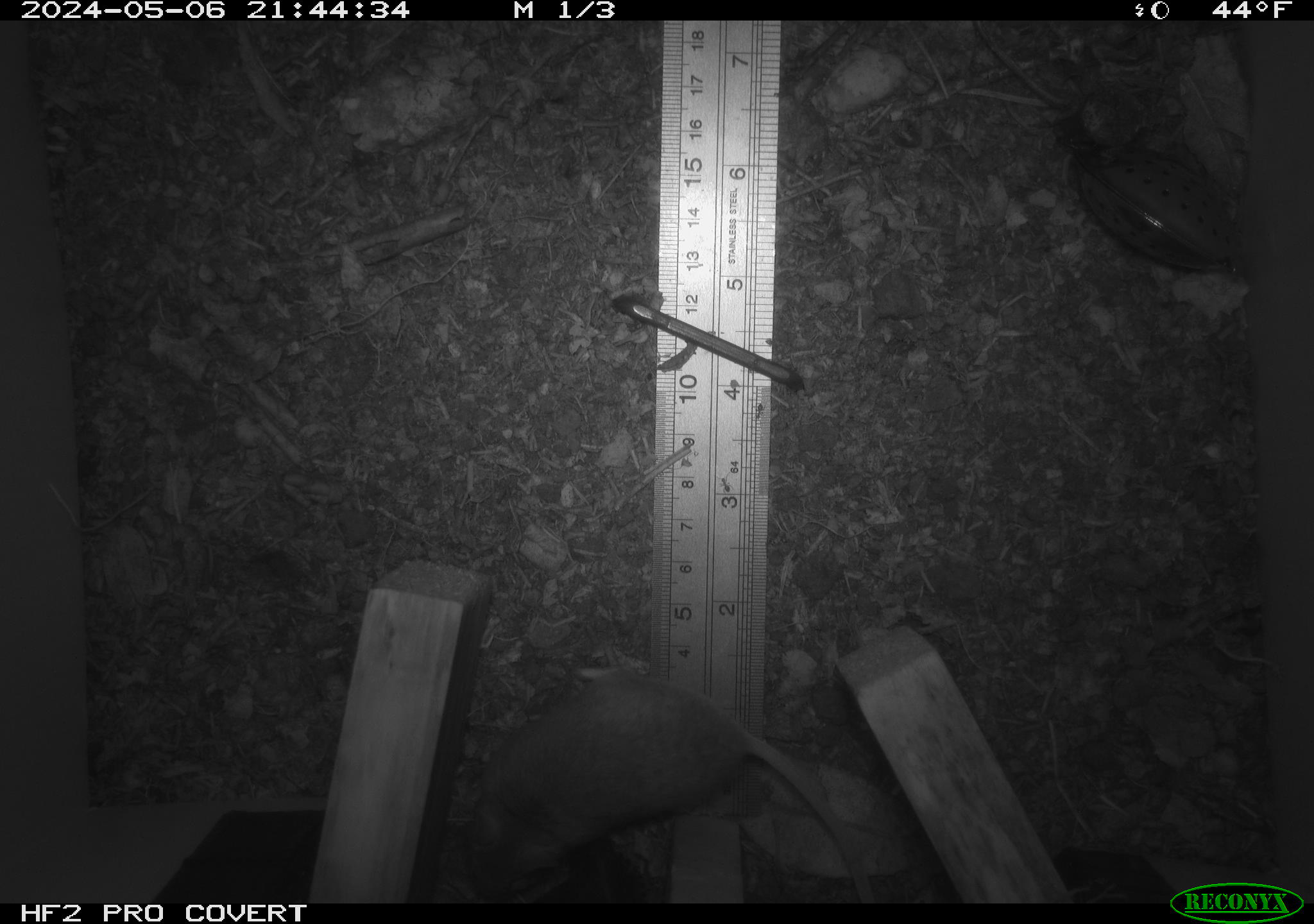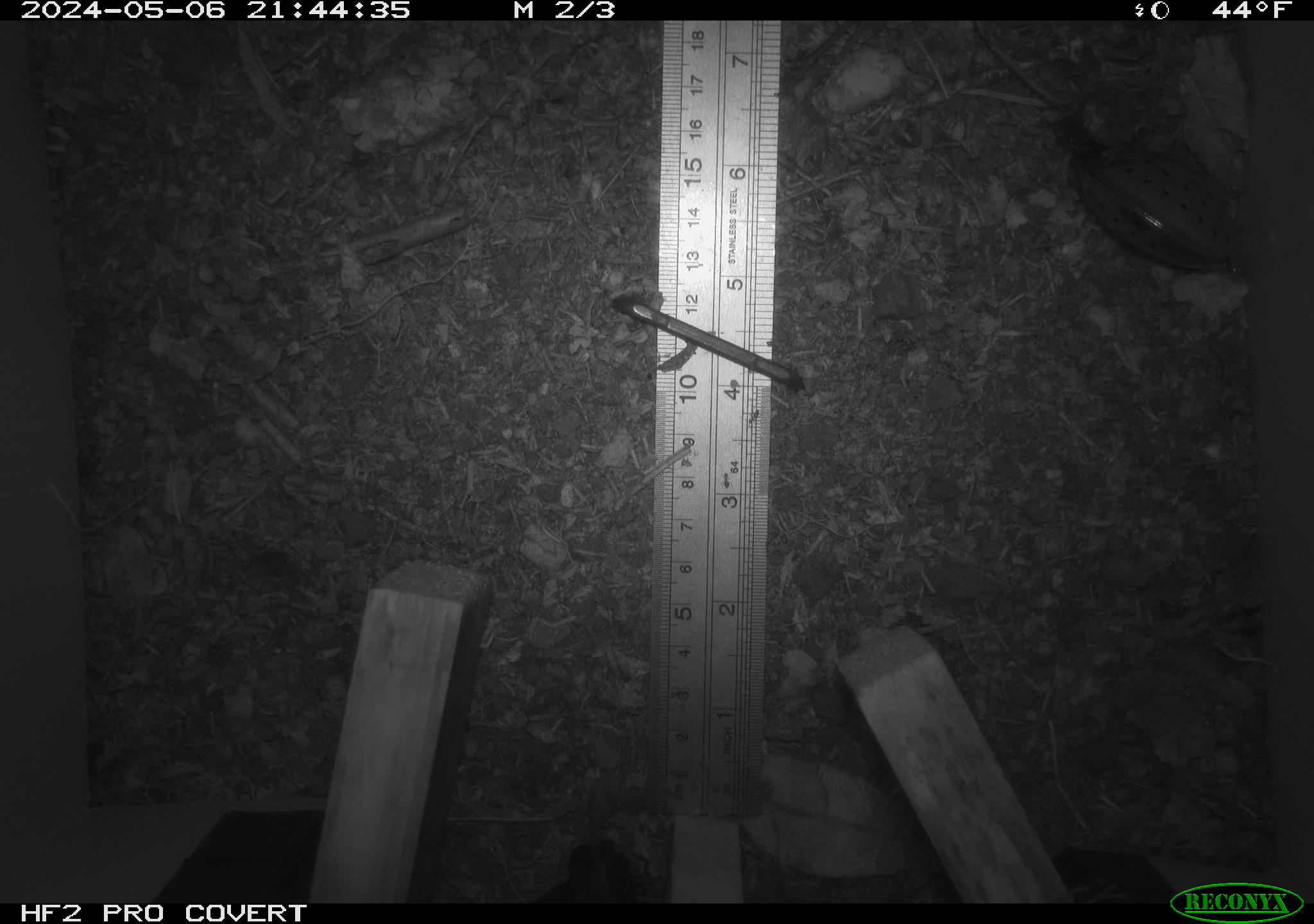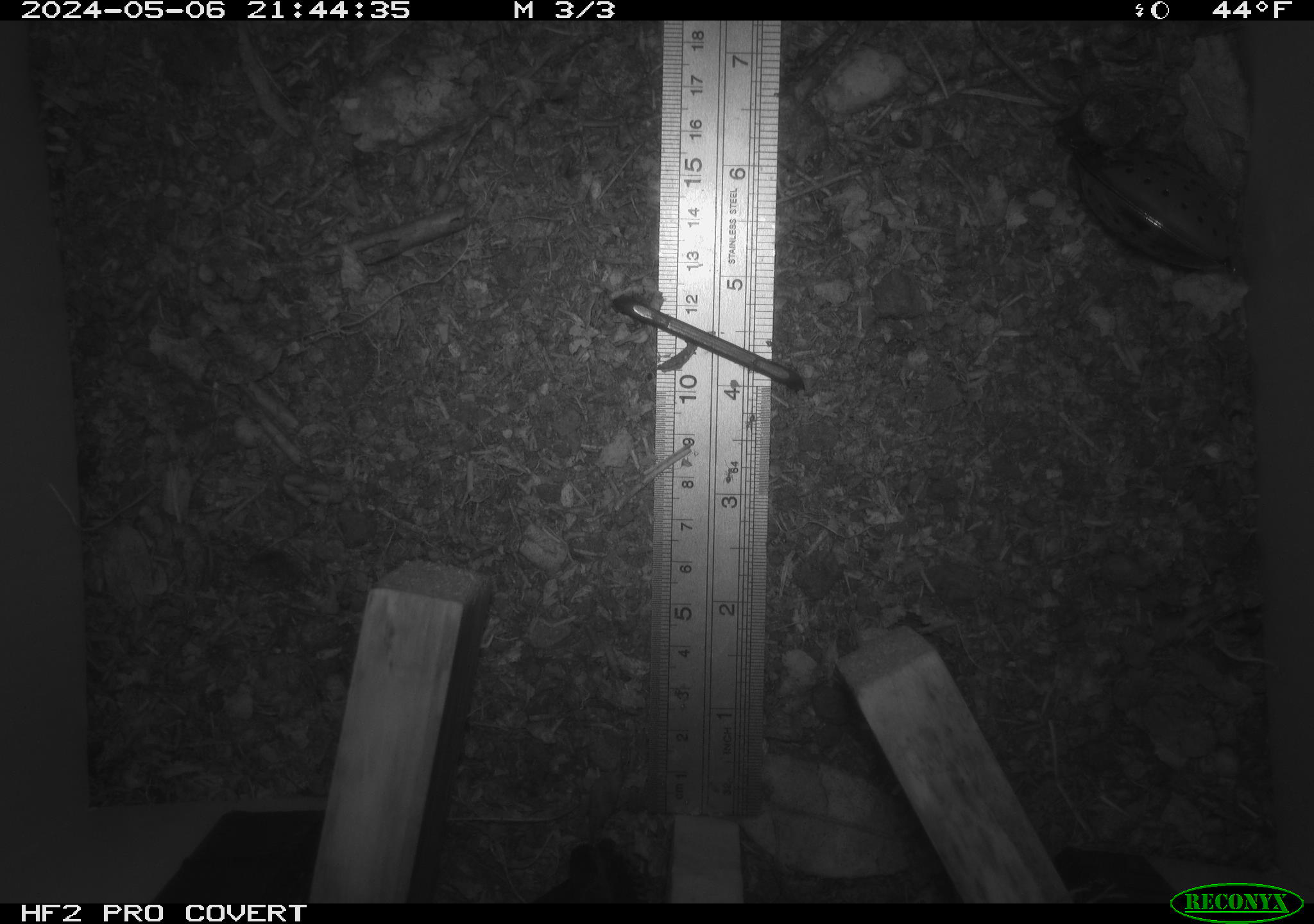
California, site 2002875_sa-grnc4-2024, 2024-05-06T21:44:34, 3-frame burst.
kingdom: Animalia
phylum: Chordata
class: Mammalia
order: Rodentia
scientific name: Rodentia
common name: rodent